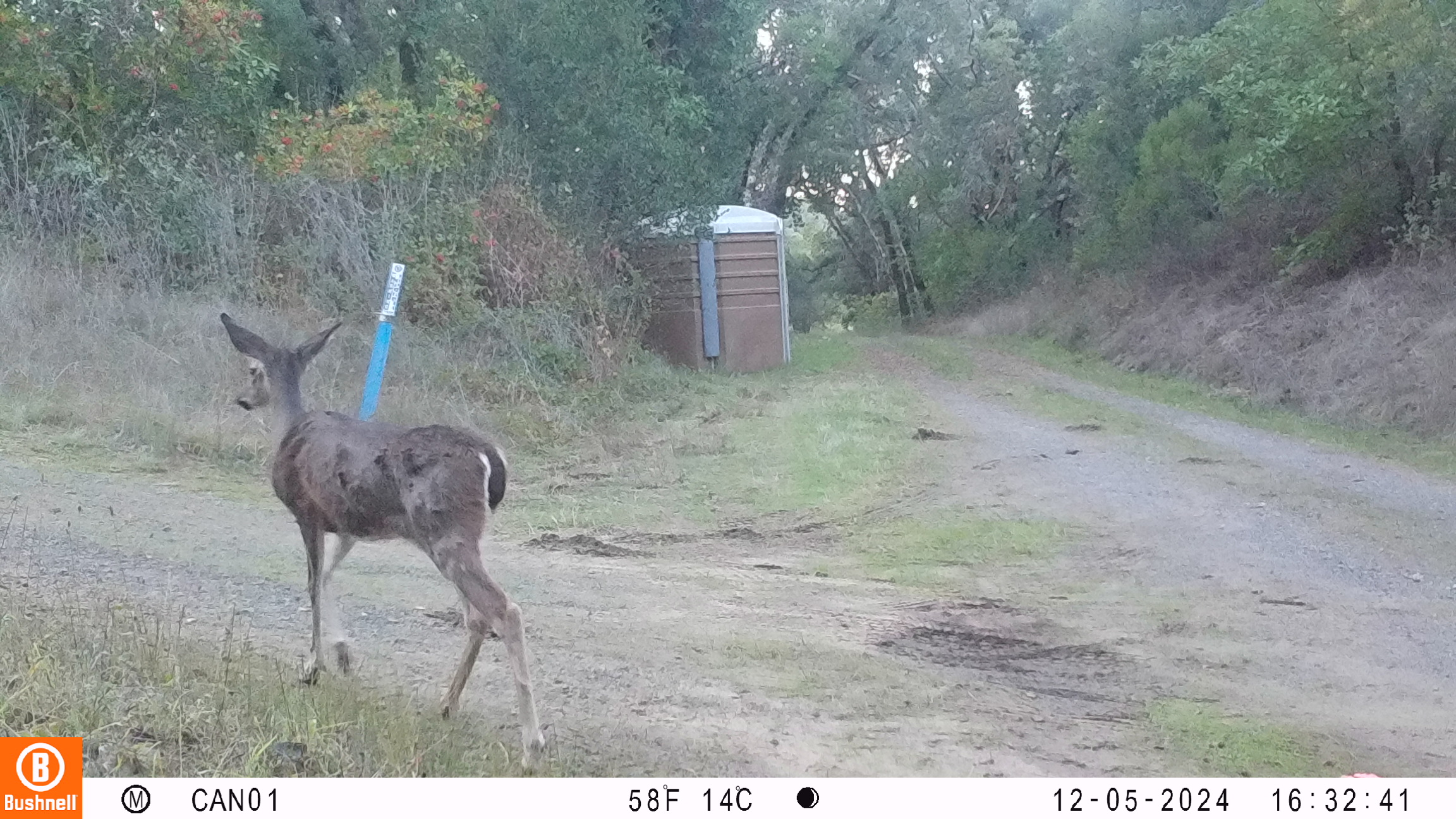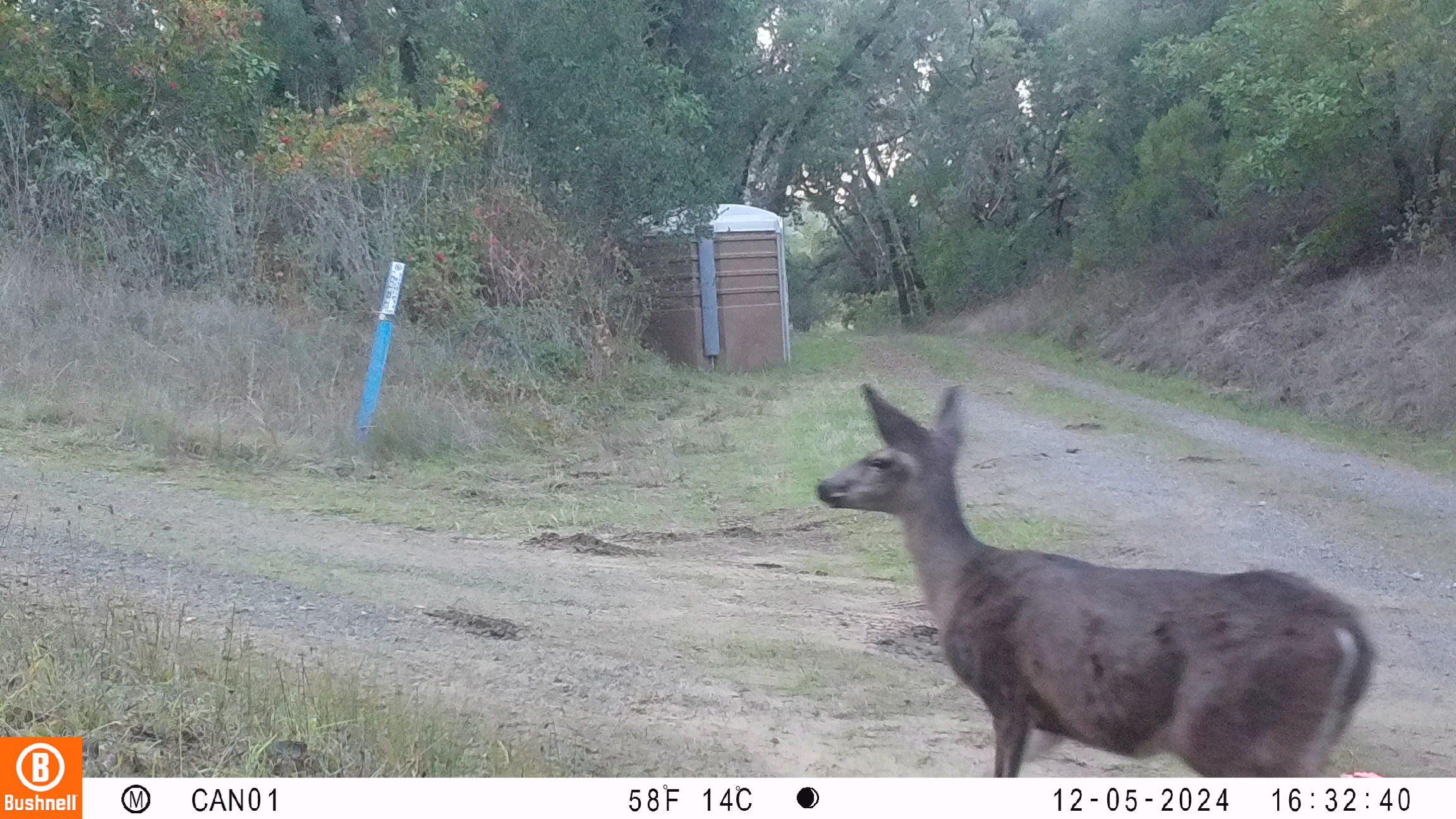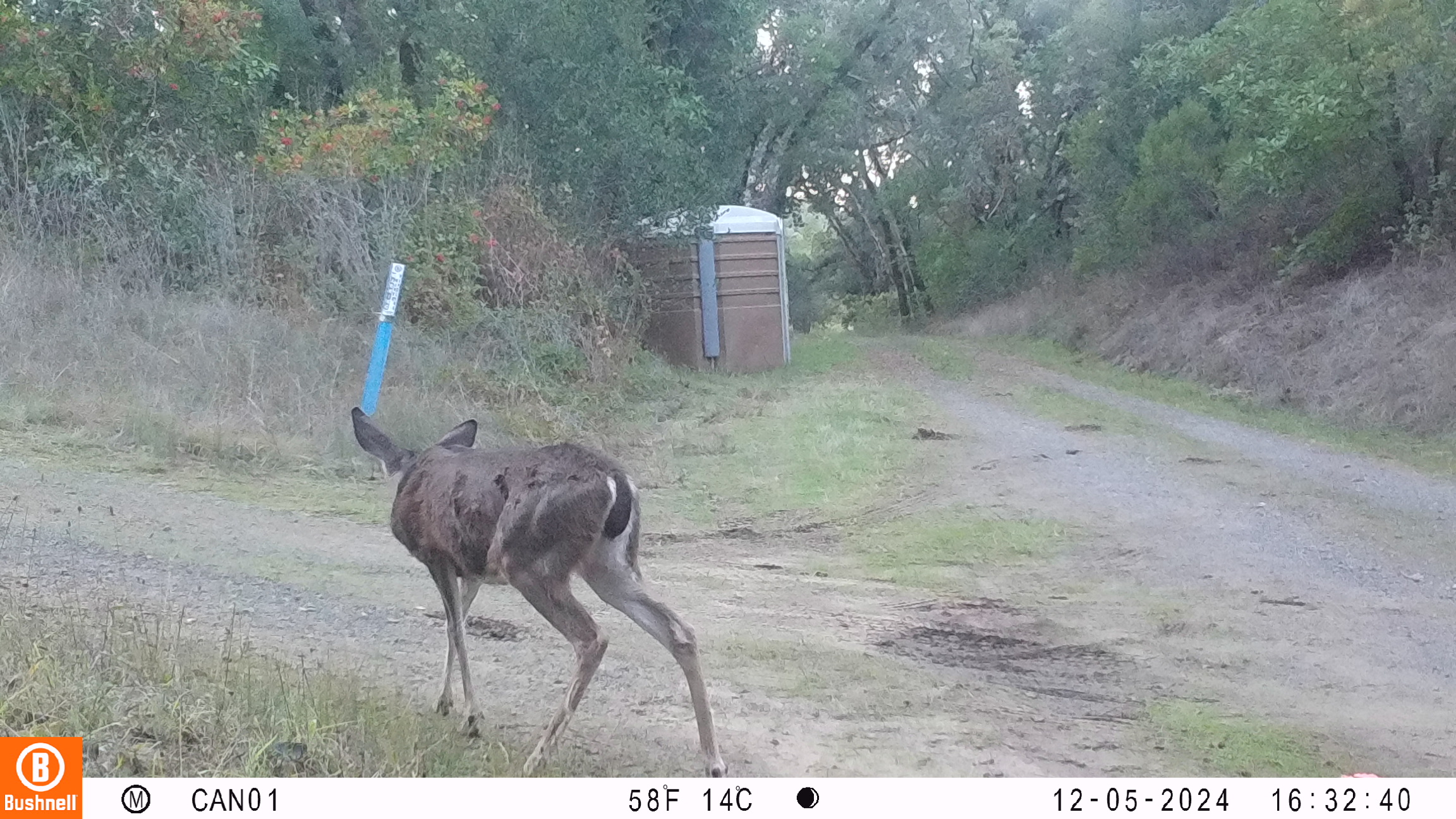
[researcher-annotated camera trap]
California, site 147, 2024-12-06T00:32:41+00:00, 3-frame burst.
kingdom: Animalia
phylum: Chordata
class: Mammalia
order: Artiodactyla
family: Cervidae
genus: Odocoileus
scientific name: Odocoileus hemionus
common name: mule deer